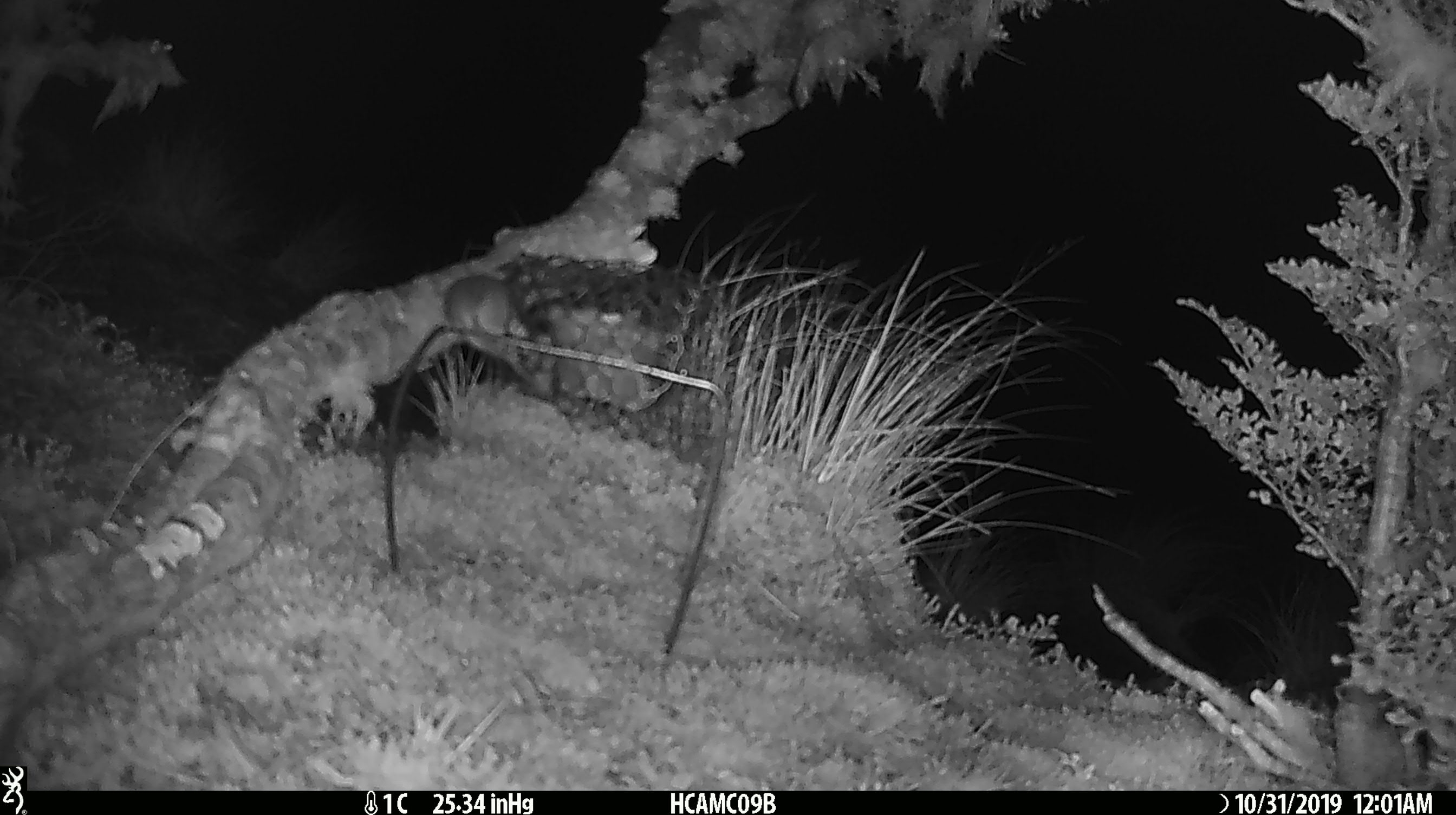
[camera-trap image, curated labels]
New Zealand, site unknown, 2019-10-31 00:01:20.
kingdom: Animalia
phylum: Chordata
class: Mammalia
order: Rodentia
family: Muridae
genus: Mus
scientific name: Mus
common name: mouse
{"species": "mouse (Mus)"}